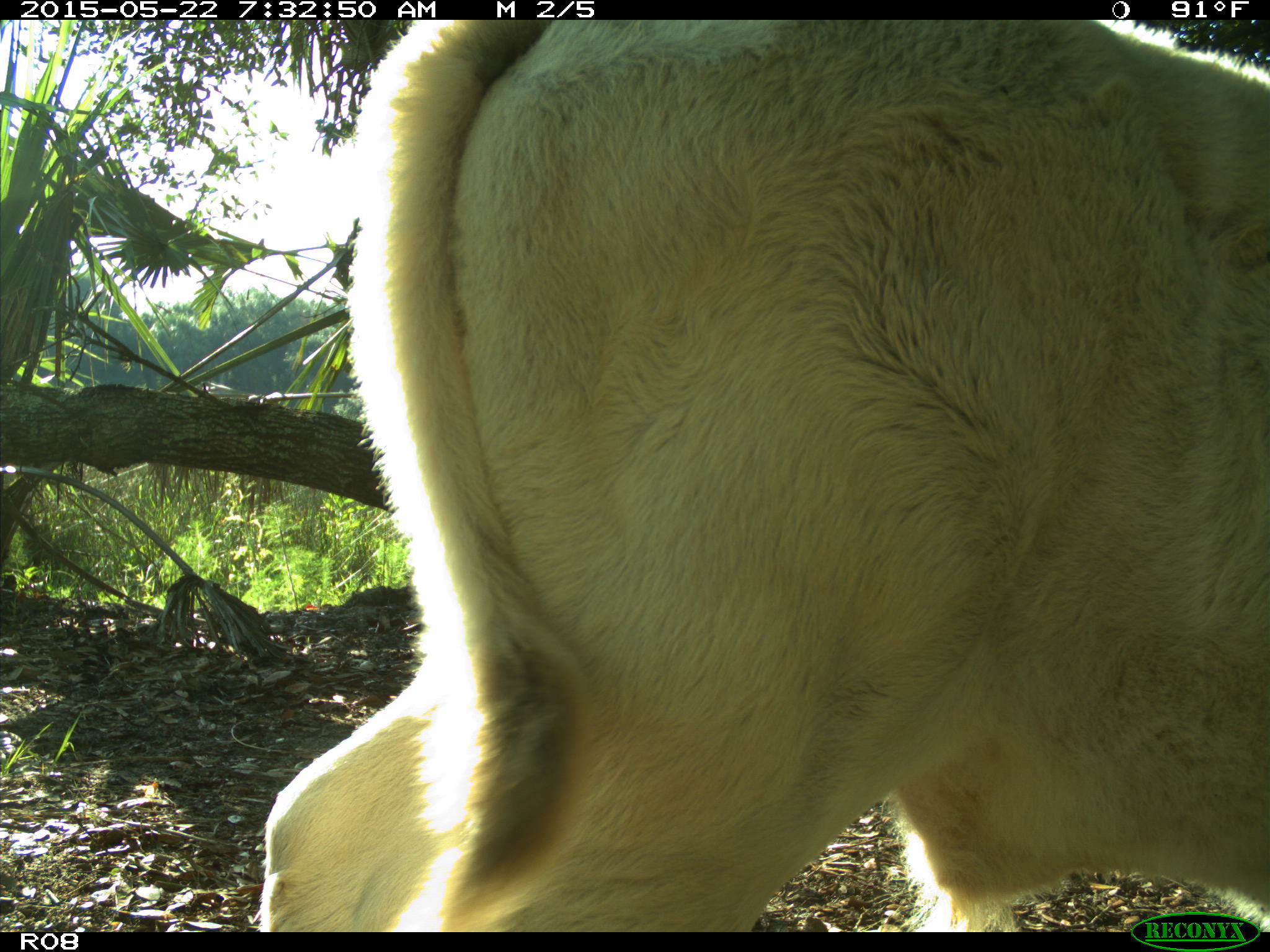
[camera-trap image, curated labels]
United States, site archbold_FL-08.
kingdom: Animalia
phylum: Chordata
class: Mammalia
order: Artiodactyla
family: Bovidae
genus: Bos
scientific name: Bos taurus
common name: domestic cow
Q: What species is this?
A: Bos taurus (domestic cow).